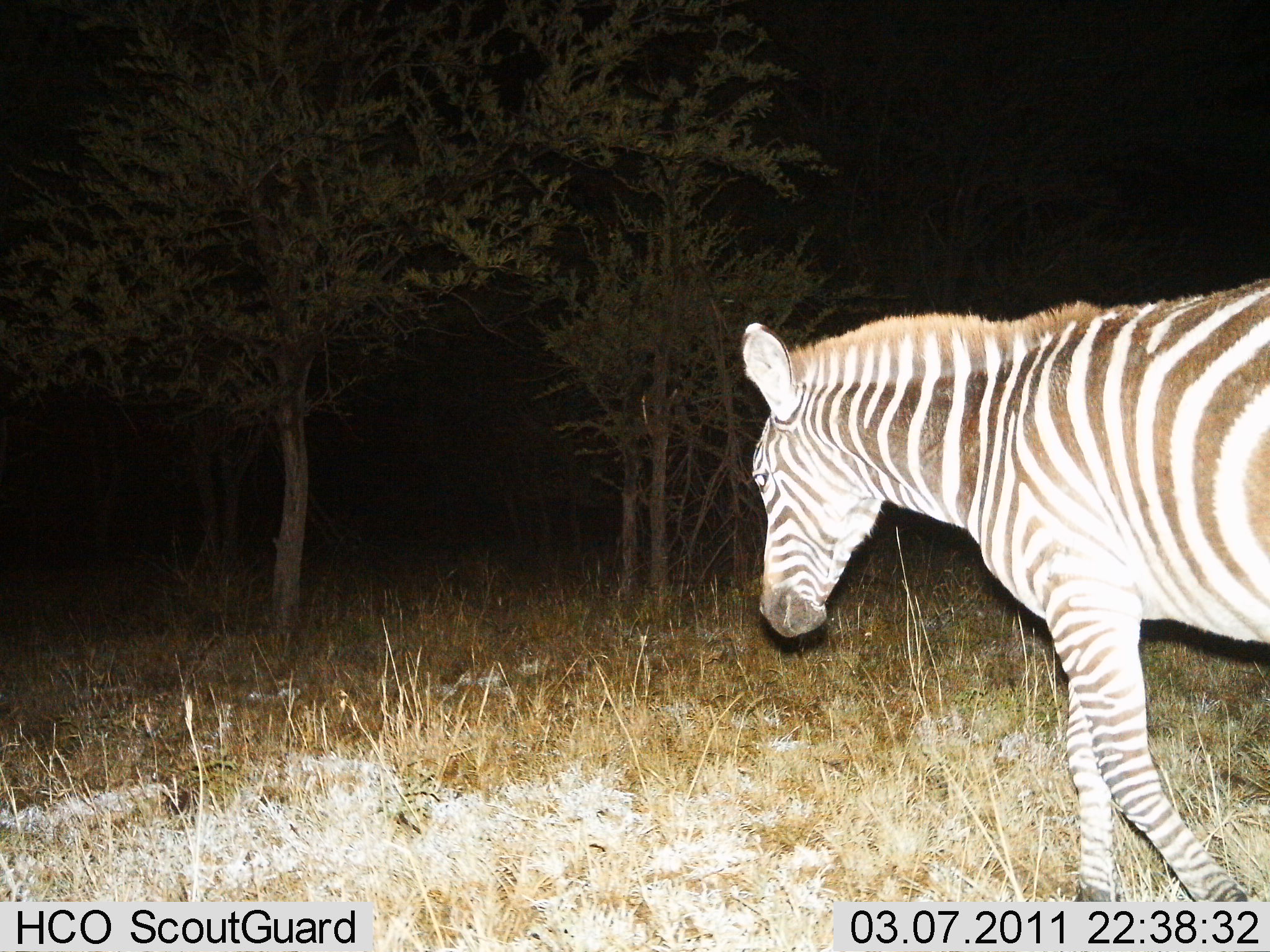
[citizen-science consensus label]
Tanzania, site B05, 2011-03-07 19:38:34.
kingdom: Animalia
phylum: Chordata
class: Mammalia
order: Perissodactyla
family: Equidae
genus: Equus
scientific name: Equus quagga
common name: plains zebra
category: zebra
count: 1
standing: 20%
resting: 0%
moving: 90%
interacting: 0%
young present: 0%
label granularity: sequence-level